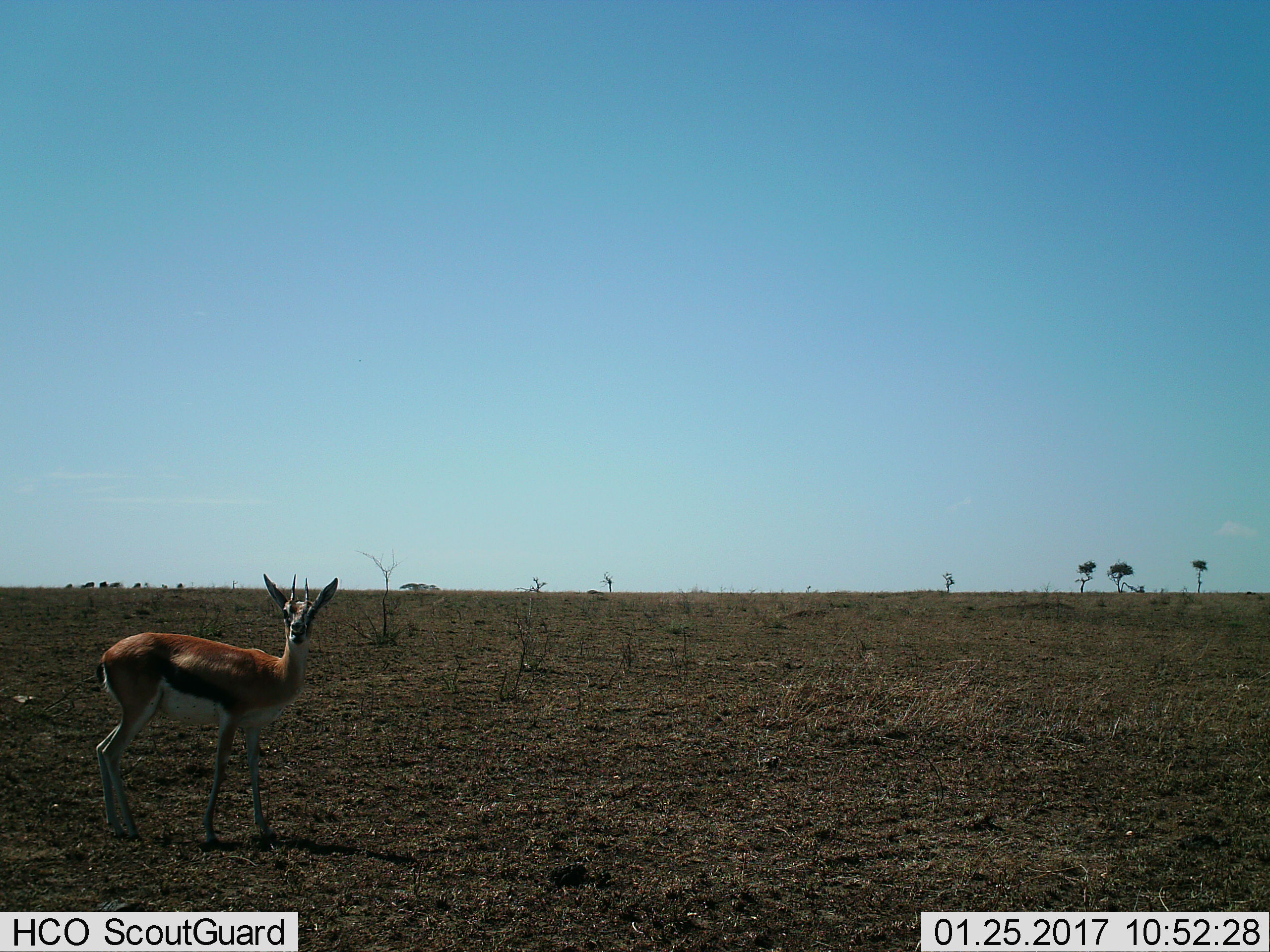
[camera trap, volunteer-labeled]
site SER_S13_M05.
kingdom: Animalia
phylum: Chordata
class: Mammalia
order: Artiodactyla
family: Bovidae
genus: Eudorcas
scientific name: Eudorcas thomsonii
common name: thomson's gazelle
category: gazellethomsons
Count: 1.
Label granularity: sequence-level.